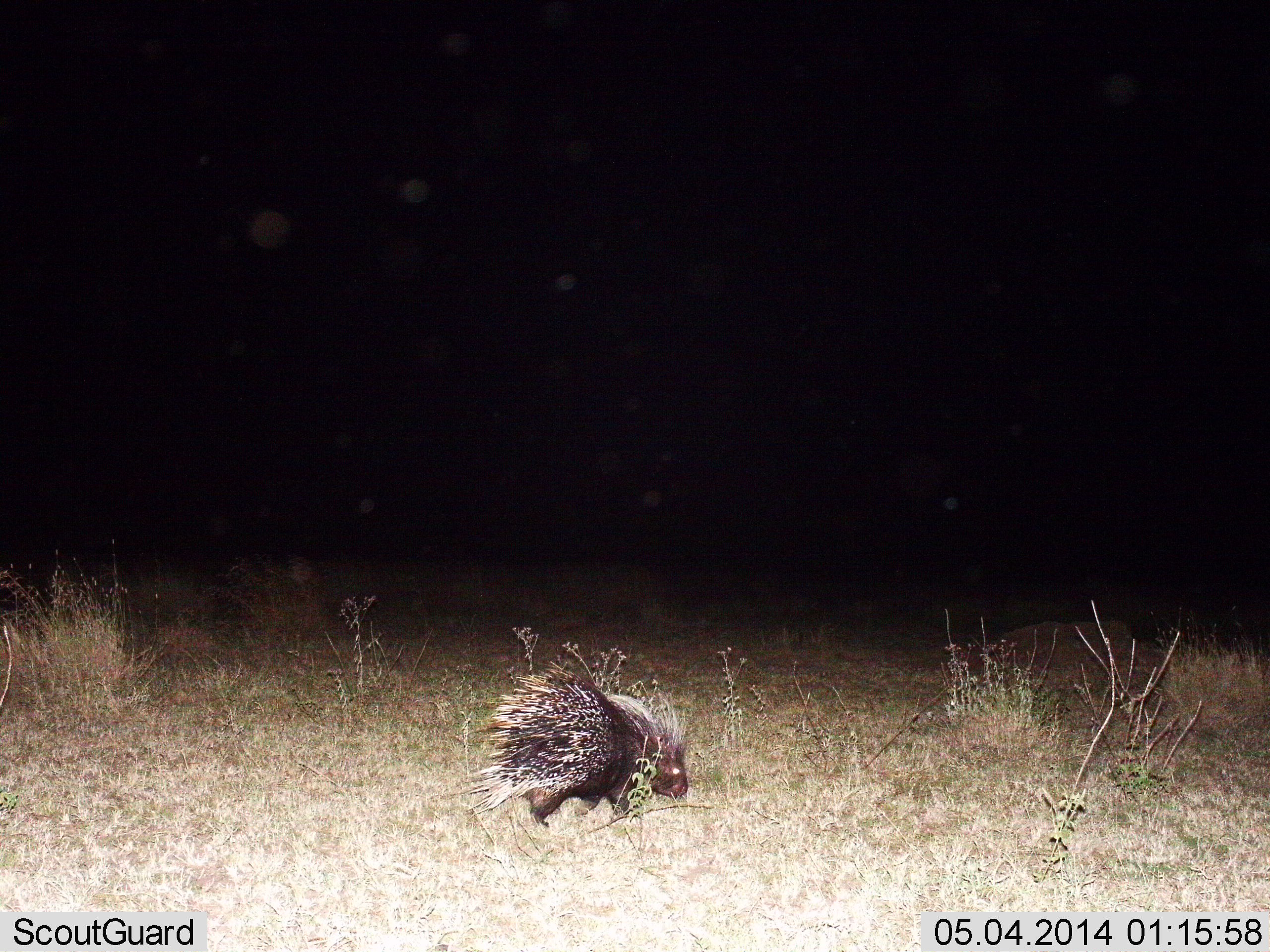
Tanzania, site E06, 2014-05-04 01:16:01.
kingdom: Animalia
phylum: Chordata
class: Mammalia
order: Rodentia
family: Hystricidae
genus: Hystrix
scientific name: Hystrix cristata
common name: crested porcupine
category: porcupine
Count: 1.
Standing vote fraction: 30%.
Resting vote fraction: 0%.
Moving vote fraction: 60%.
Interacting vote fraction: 0%.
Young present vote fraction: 0%.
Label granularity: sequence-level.